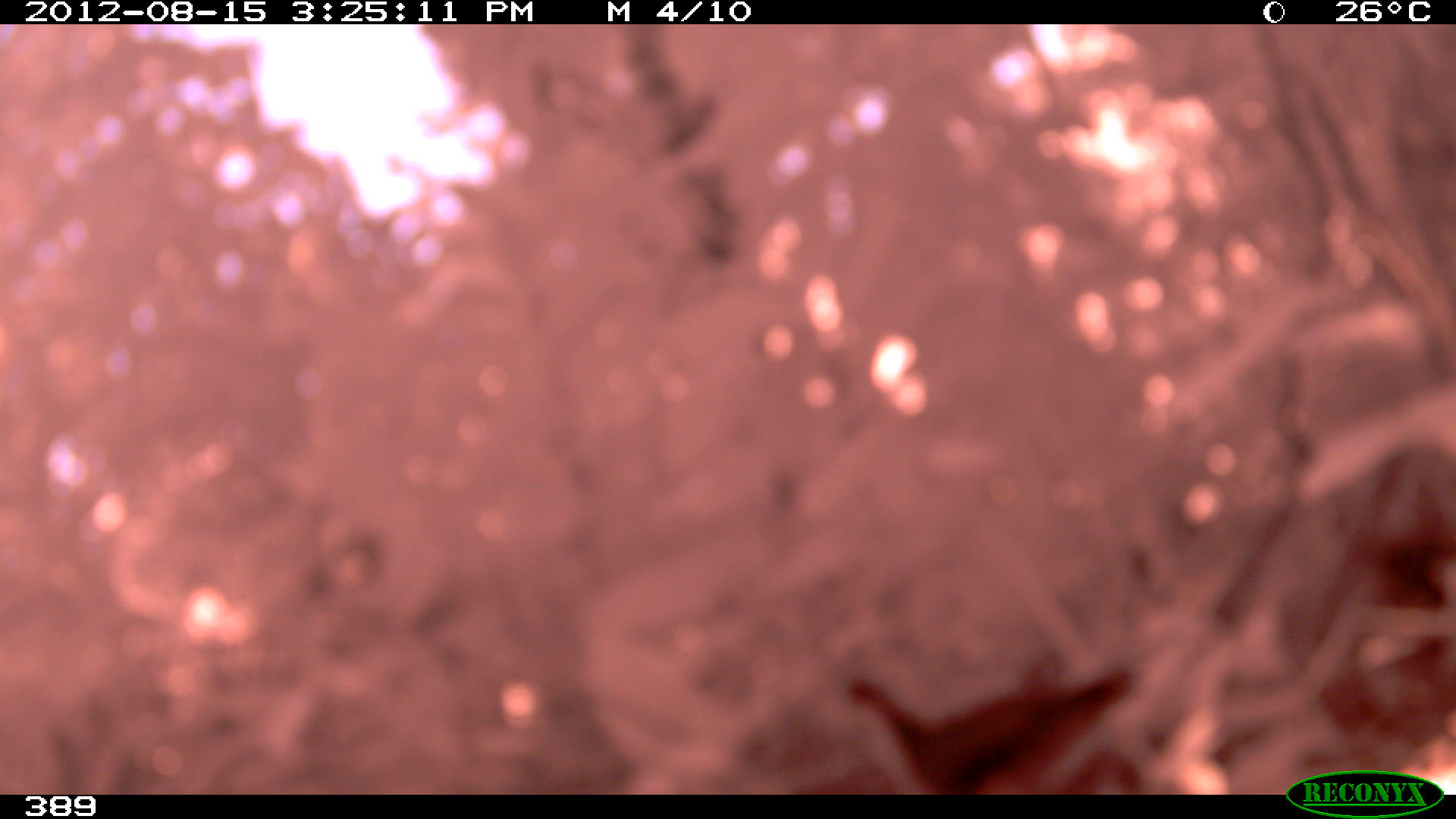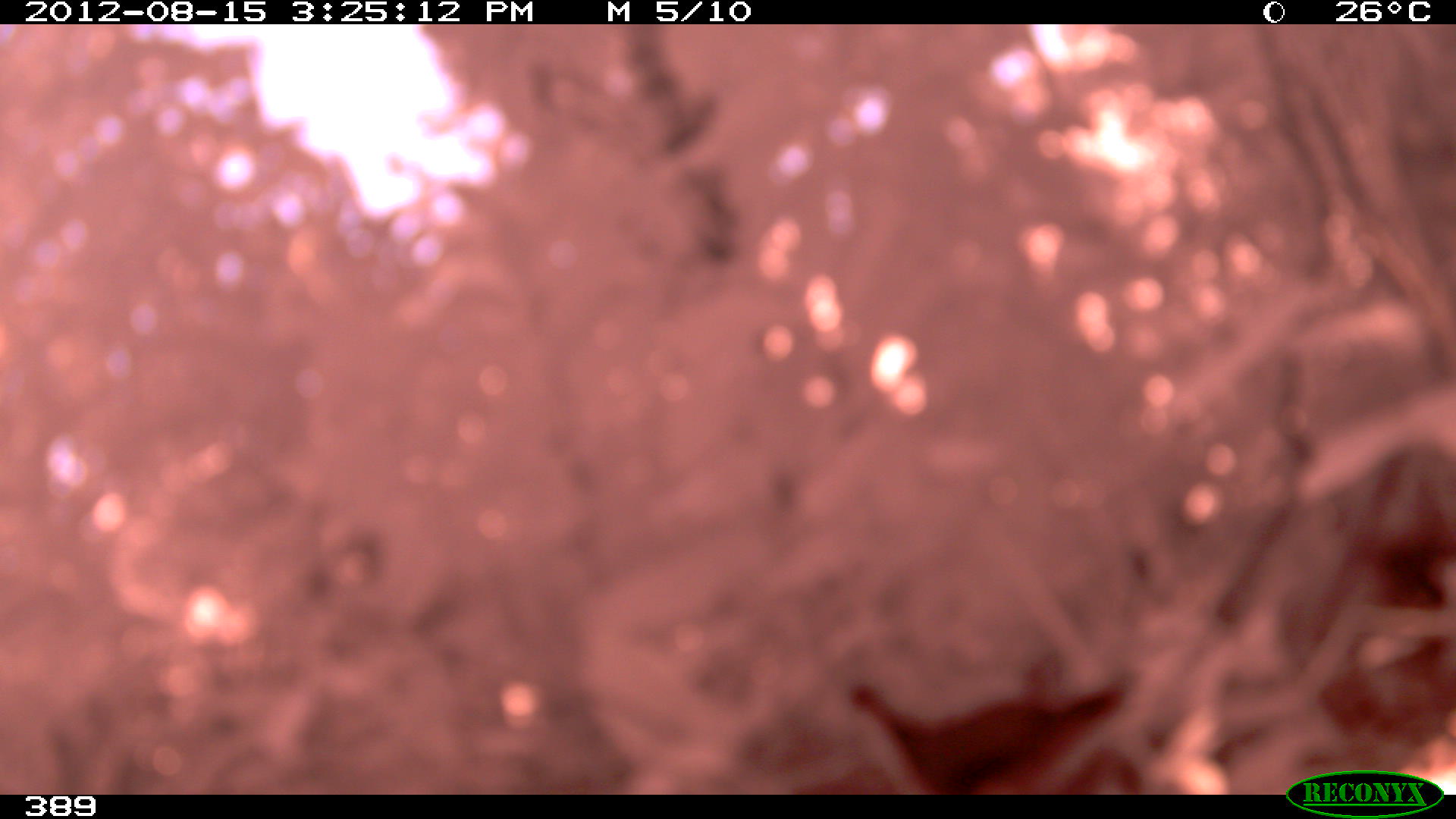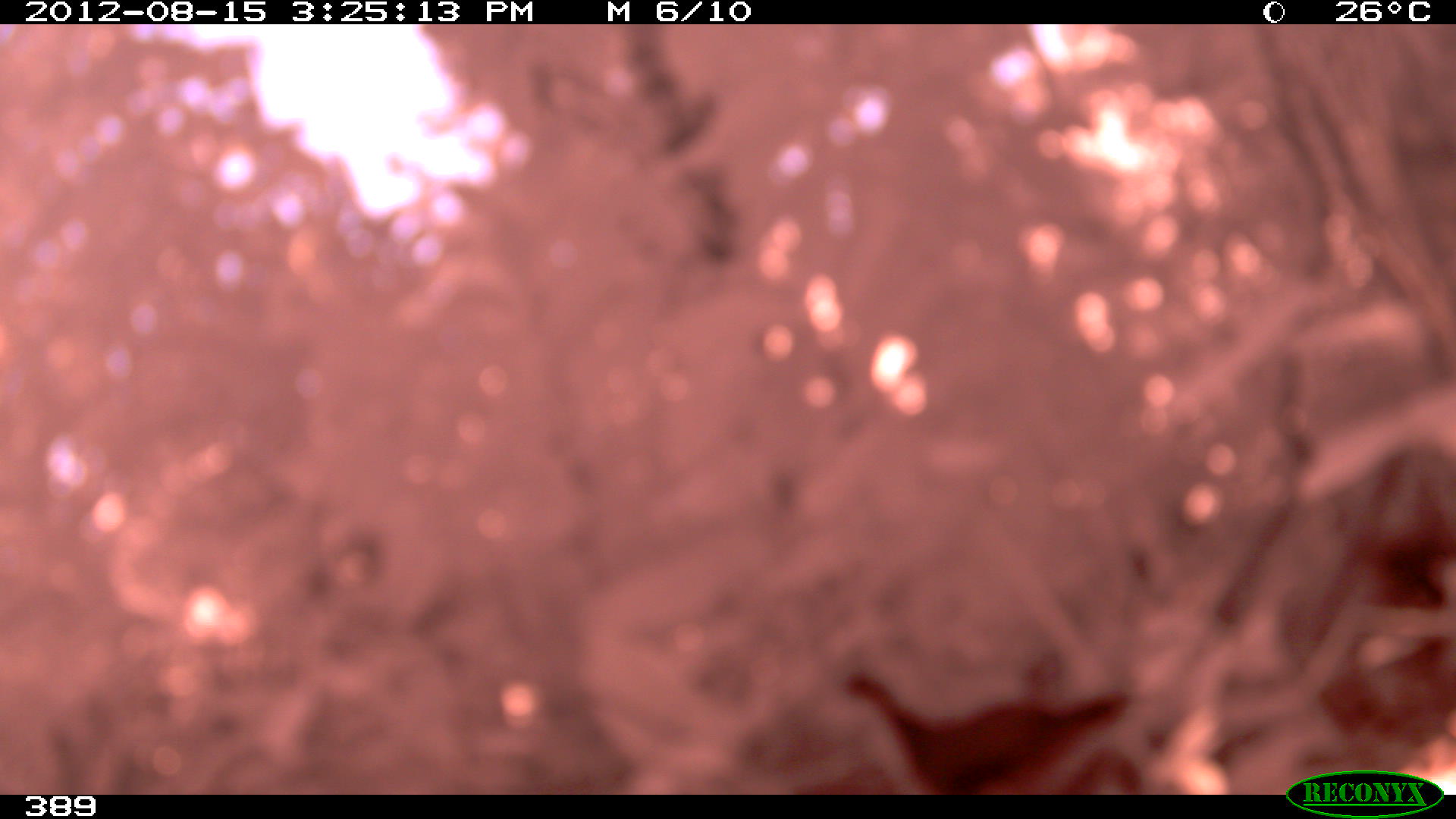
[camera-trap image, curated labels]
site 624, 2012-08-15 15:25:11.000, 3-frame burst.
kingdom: Animalia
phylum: Chordata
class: Aves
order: Galliformes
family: Cracidae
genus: Penelope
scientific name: Penelope jacquacu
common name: spix's guan